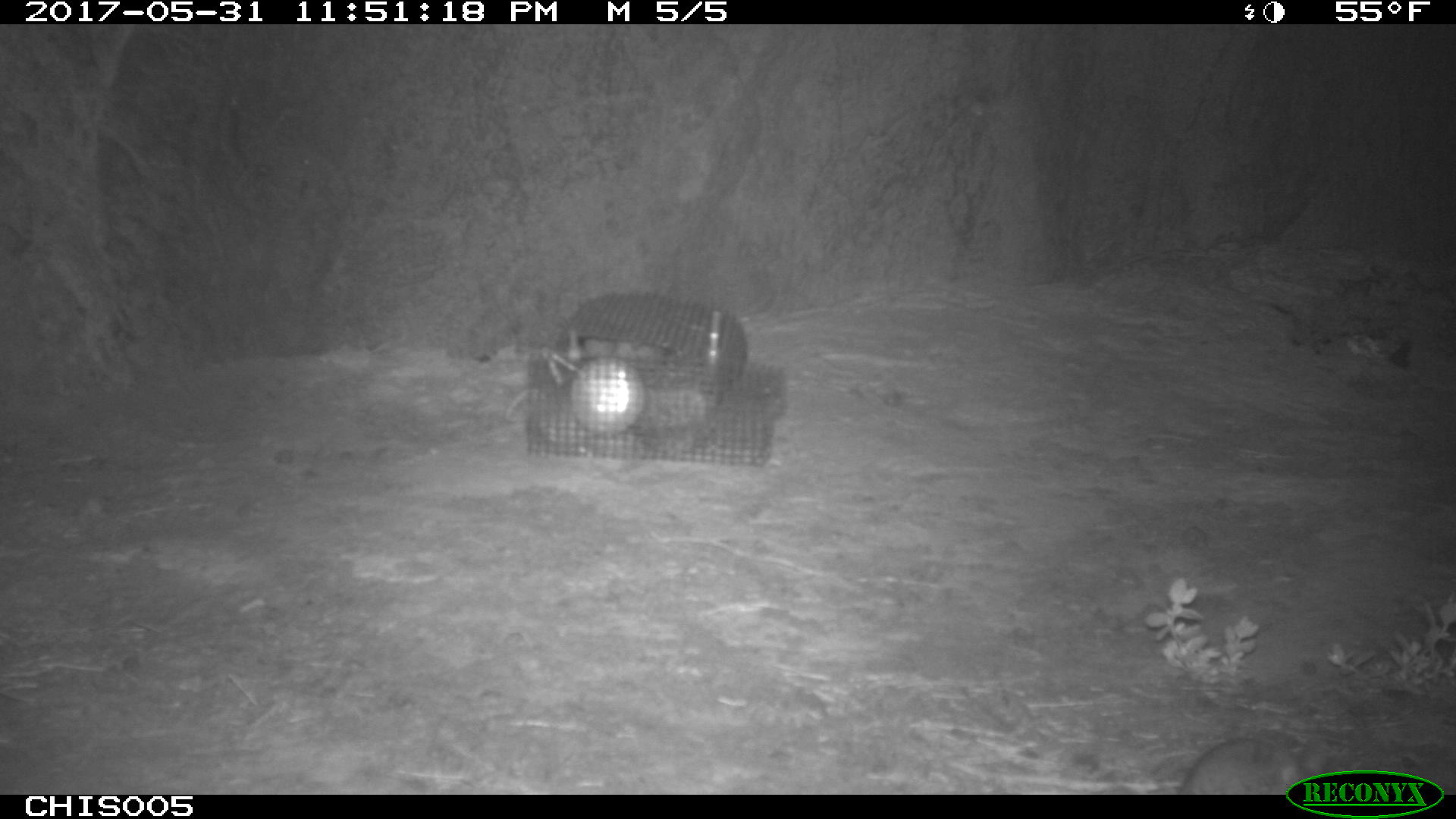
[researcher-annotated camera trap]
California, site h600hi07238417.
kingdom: Animalia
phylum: Chordata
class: Mammalia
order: Rodentia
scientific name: Rodentia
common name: rodent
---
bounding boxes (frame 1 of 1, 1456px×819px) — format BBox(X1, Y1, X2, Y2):
rodent: BBox(1175, 737, 1326, 795)